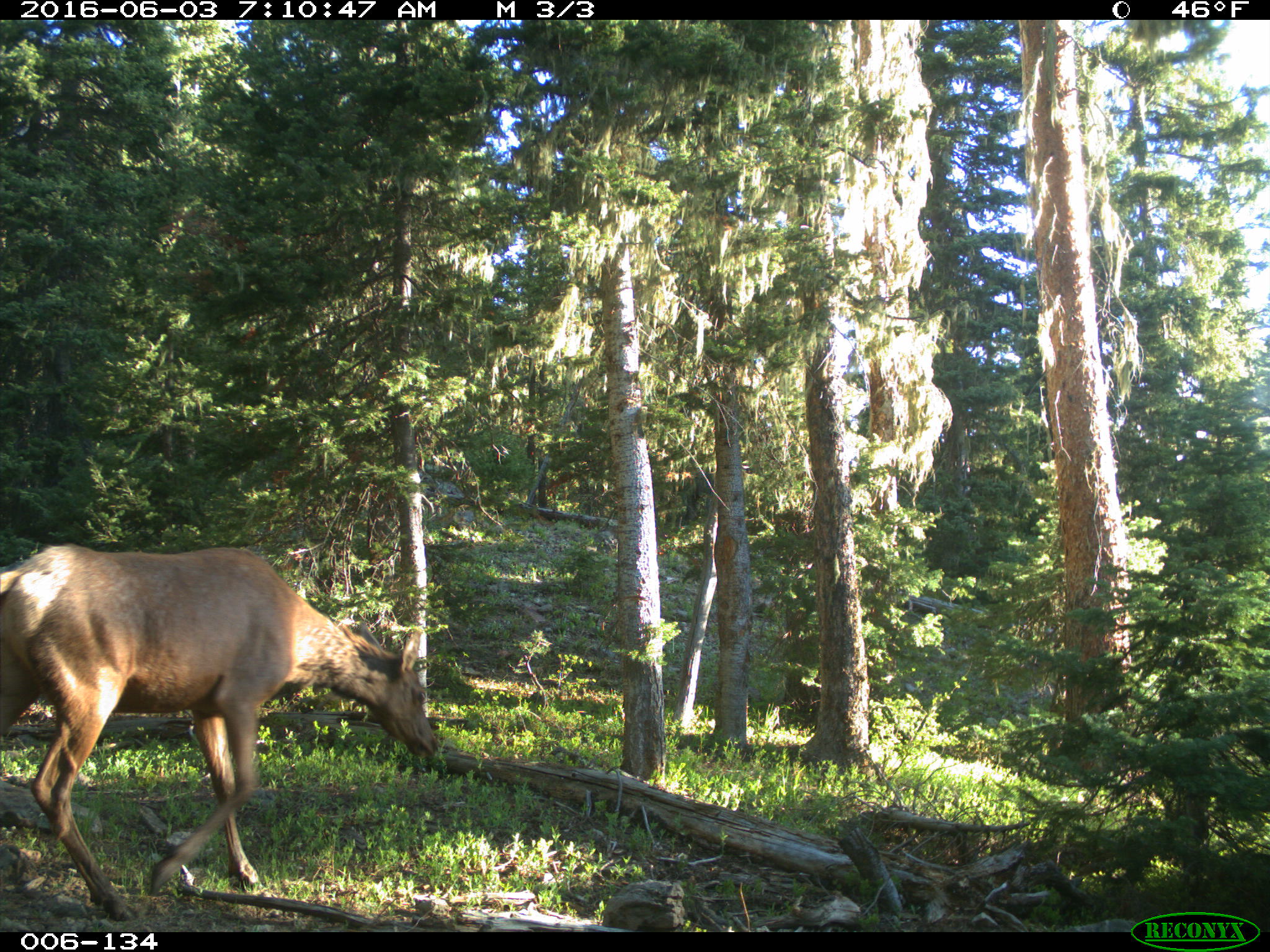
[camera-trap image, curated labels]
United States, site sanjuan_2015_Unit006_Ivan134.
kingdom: Animalia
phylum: Chordata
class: Mammalia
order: Artiodactyla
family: Cervidae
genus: Cervus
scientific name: Cervus elaphus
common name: red deer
Cervus elaphus (red deer).